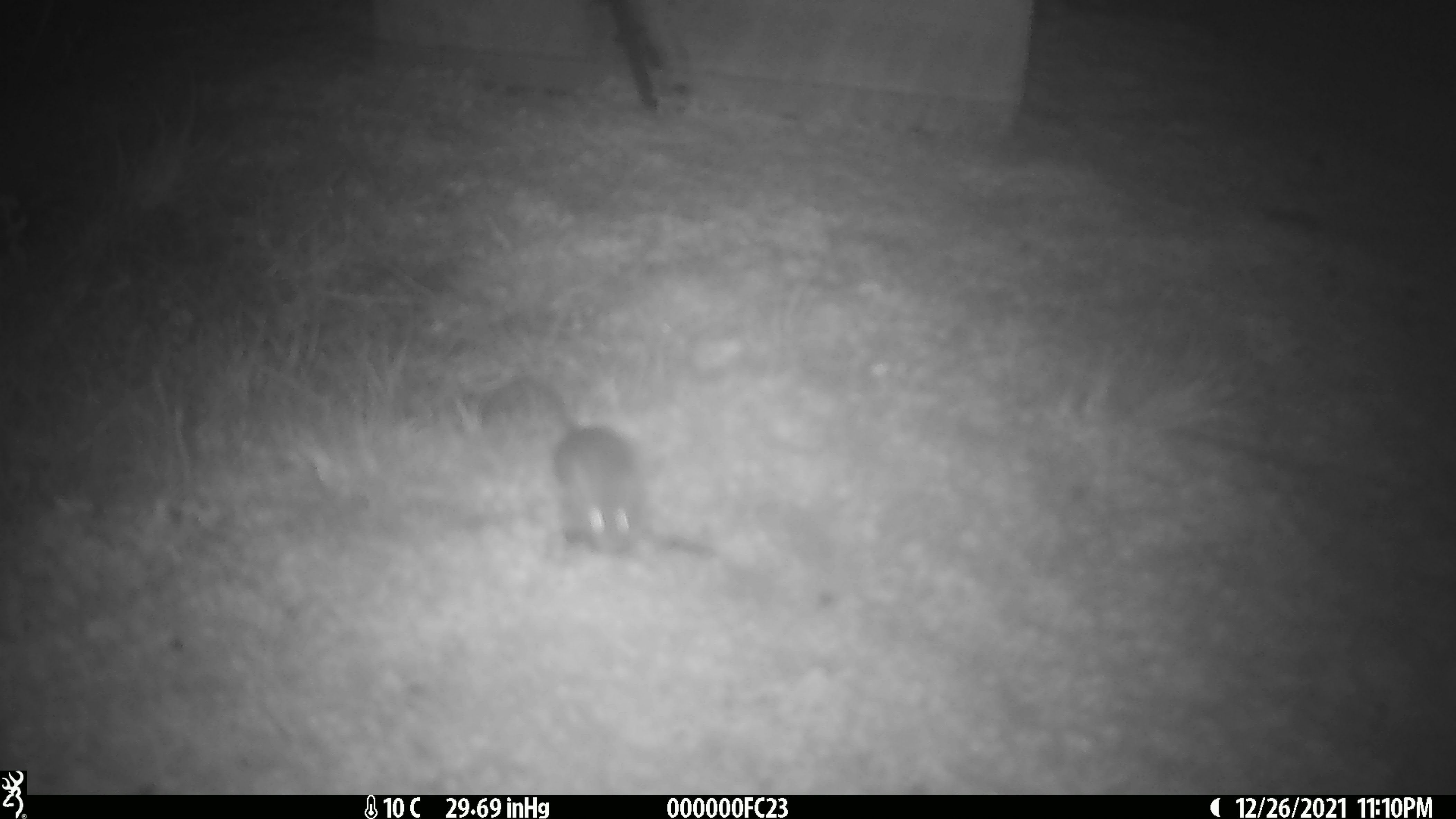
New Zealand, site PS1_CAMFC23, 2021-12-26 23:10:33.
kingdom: Animalia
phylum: Chordata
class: Mammalia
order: Rodentia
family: Muridae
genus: Mus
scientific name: Mus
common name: mouse